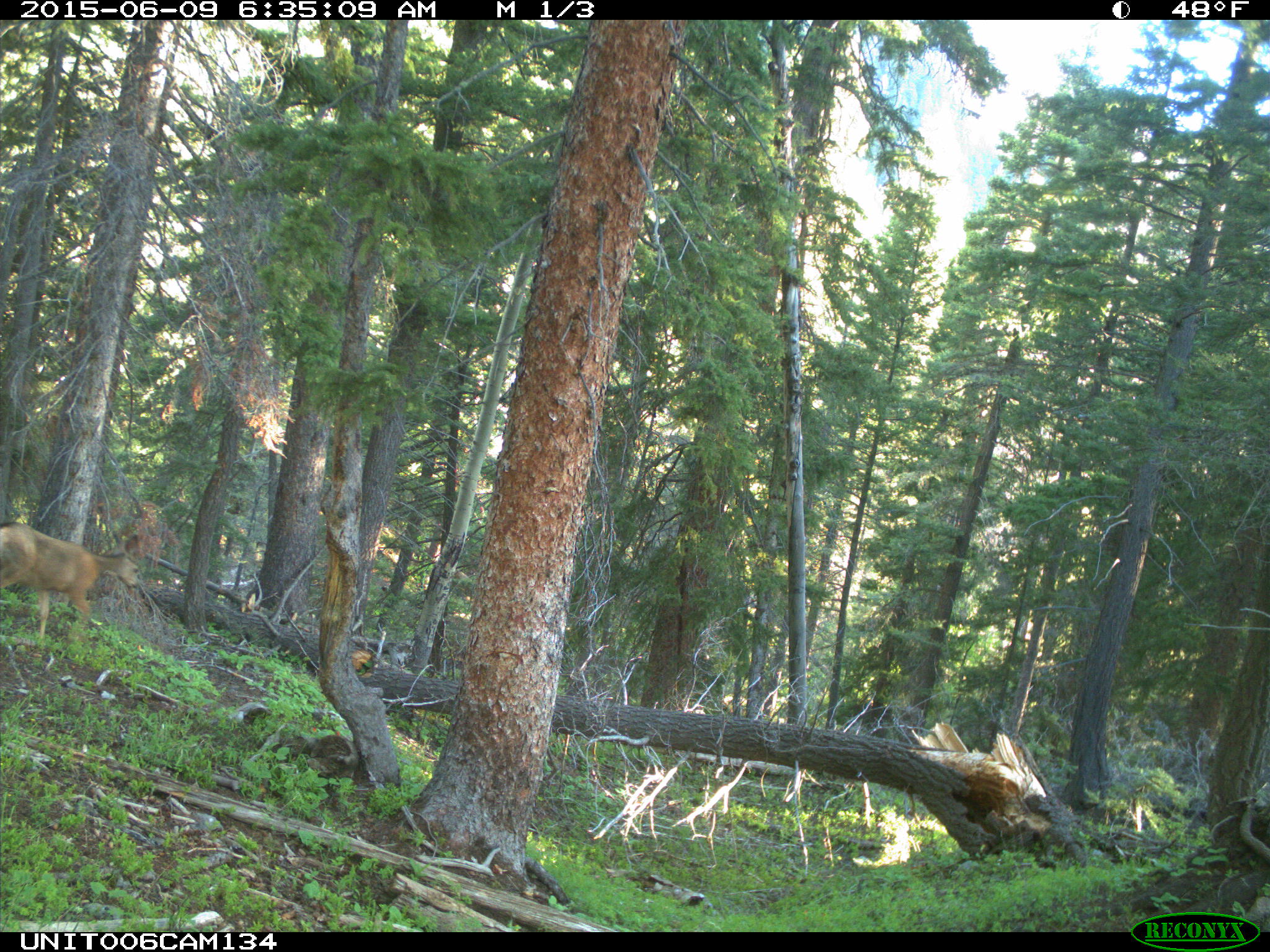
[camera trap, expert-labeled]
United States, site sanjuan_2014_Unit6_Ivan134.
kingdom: Animalia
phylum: Chordata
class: Mammalia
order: Artiodactyla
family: Cervidae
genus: Odocoileus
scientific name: Odocoileus hemionus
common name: mule deer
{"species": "Odocoileus hemionus (mule deer)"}